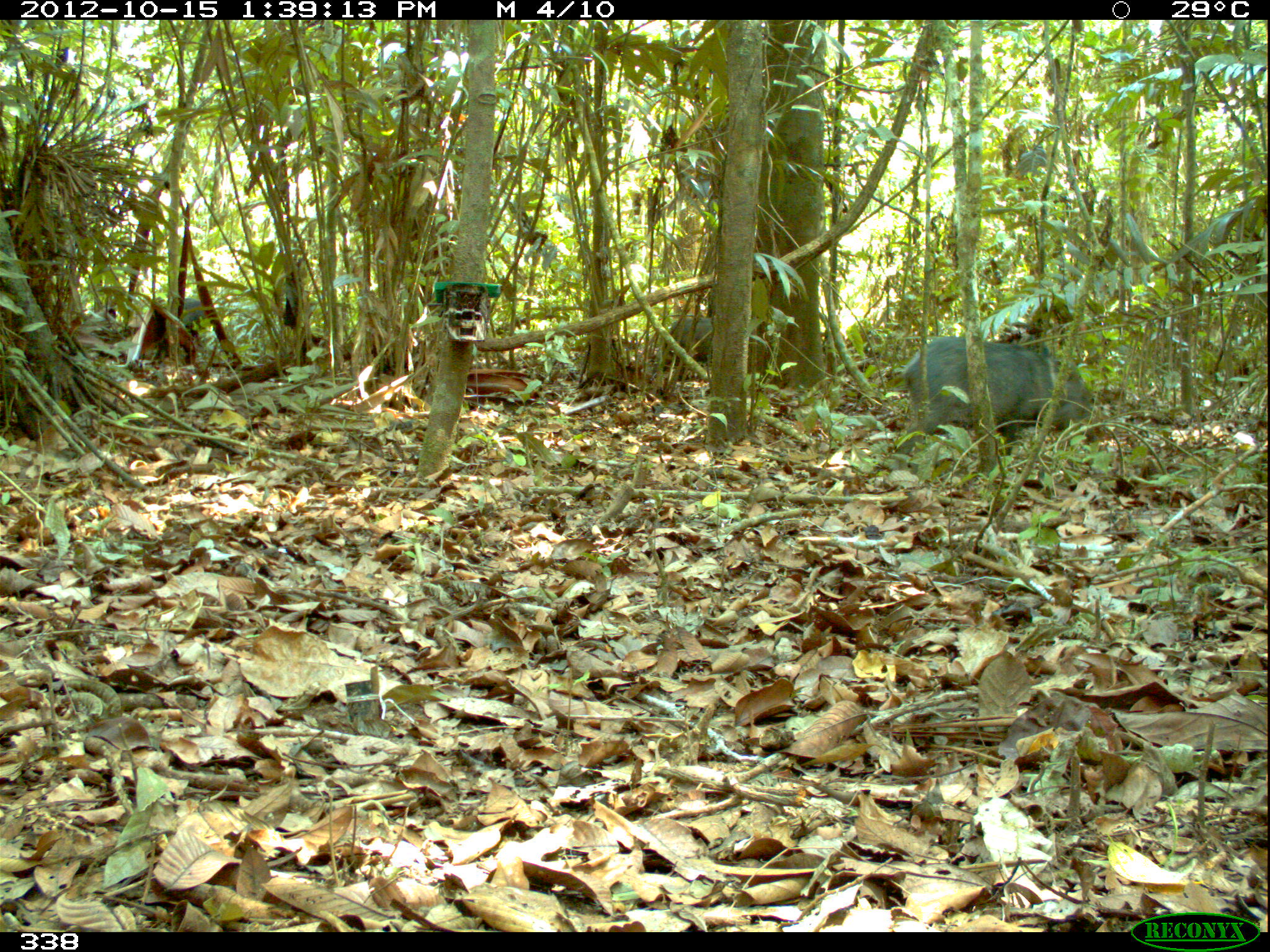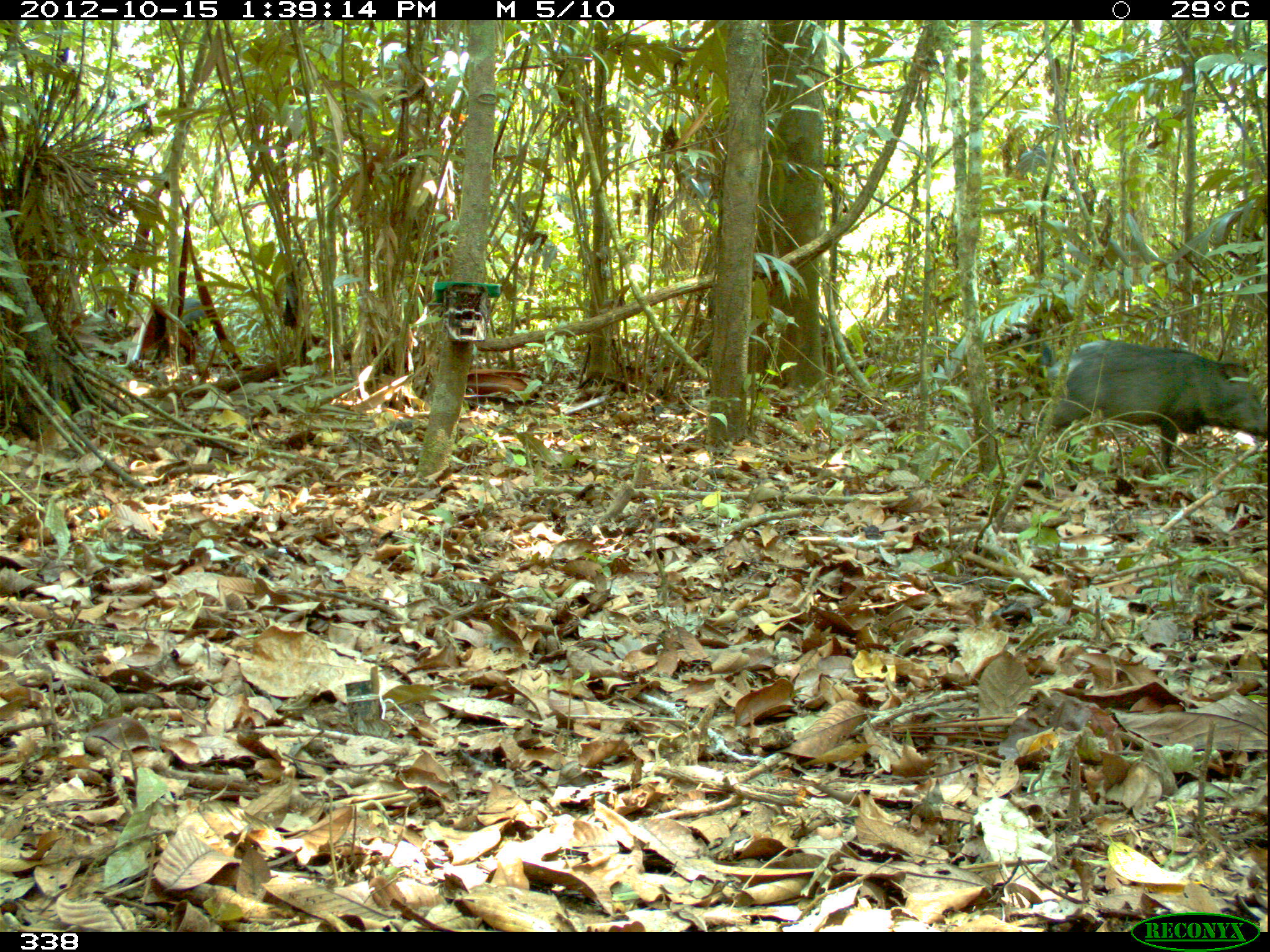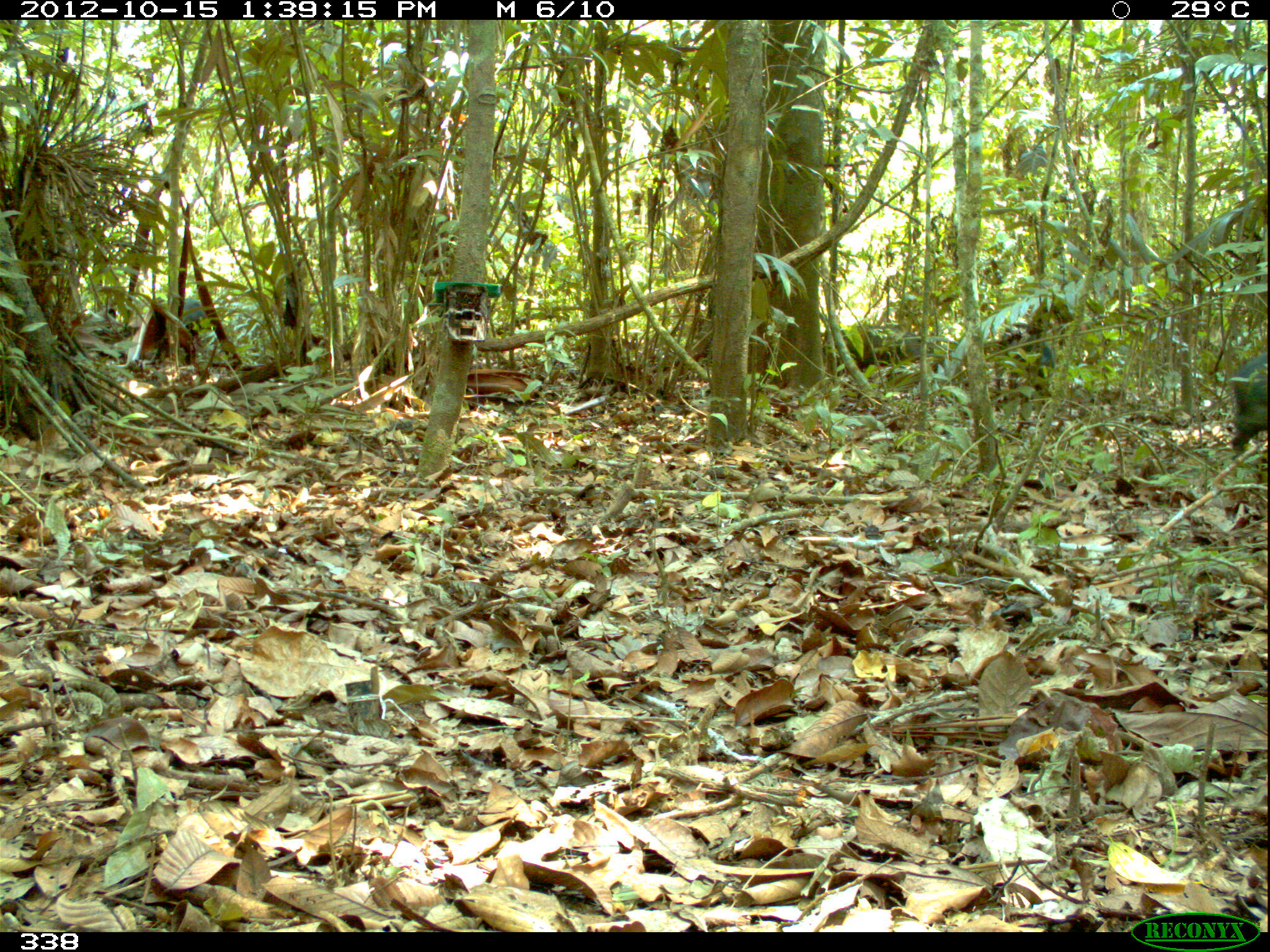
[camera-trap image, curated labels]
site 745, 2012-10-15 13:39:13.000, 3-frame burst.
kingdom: Animalia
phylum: Chordata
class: Mammalia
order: Artiodactyla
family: Tayassuidae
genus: Pecari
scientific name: Pecari tajacu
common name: collared peccary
Pecari tajacu (collared peccary).